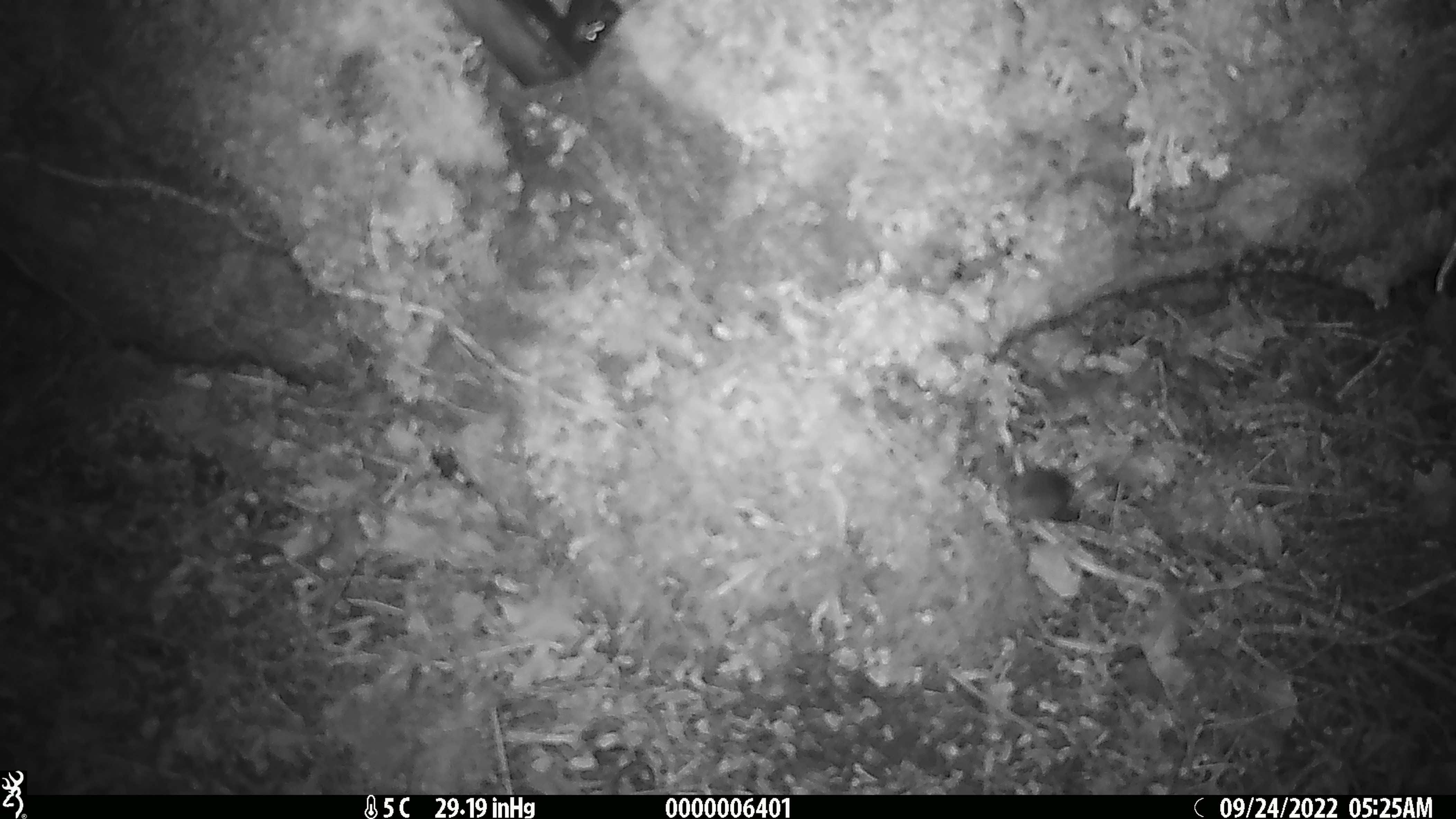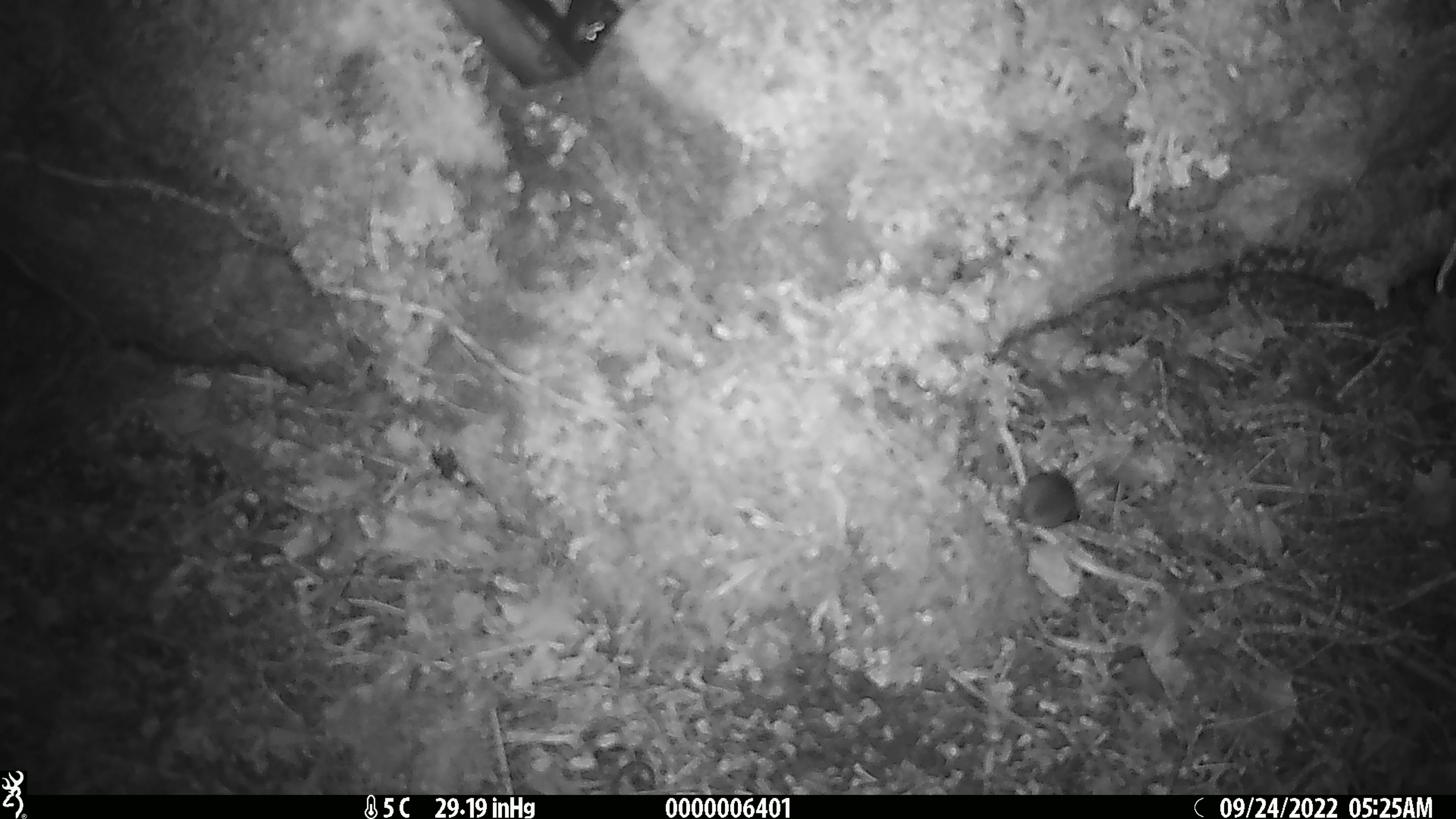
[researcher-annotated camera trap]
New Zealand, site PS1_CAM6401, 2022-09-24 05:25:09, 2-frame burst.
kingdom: Animalia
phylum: Chordata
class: Mammalia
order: Rodentia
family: Muridae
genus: Mus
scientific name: Mus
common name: mouse